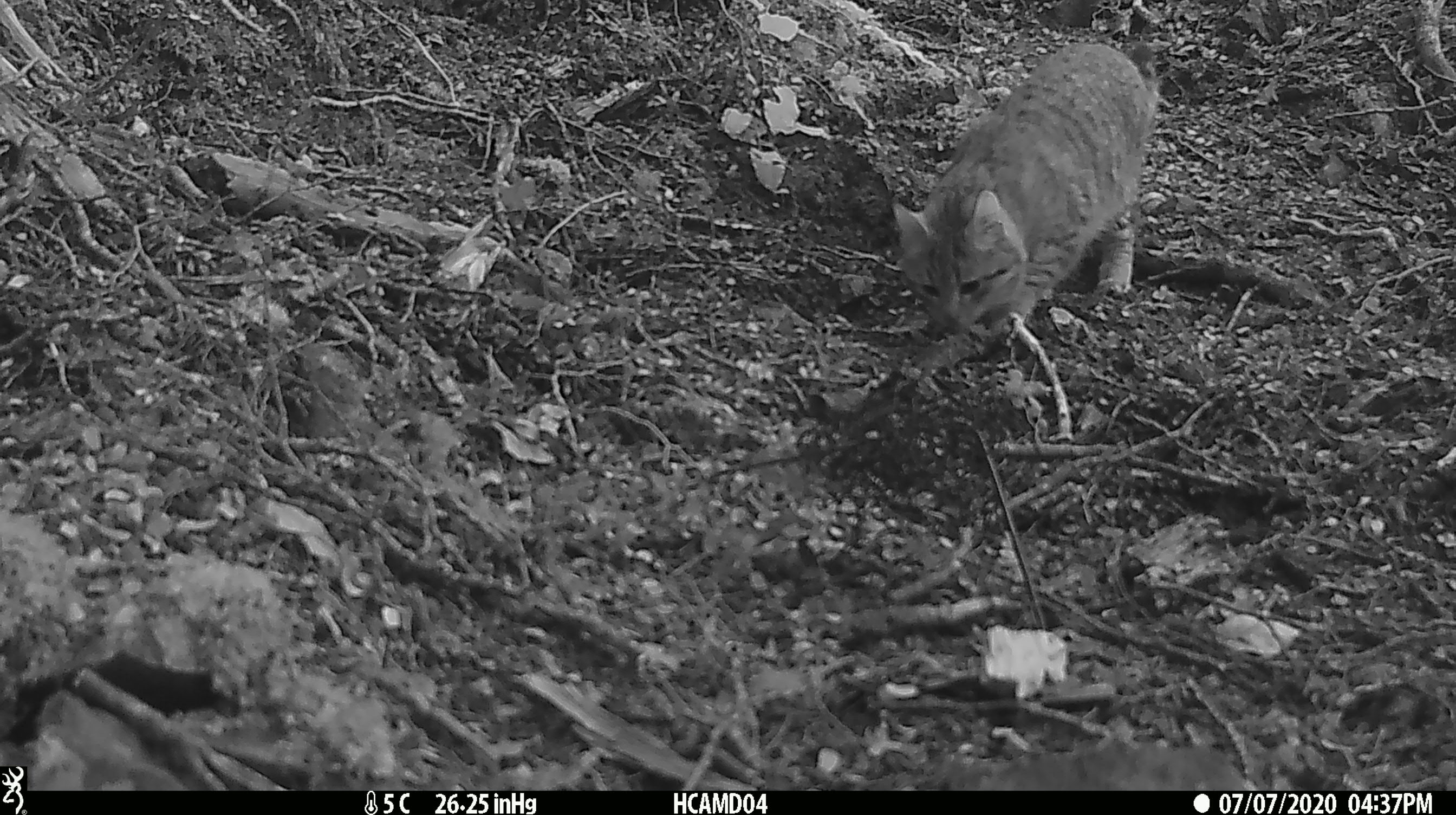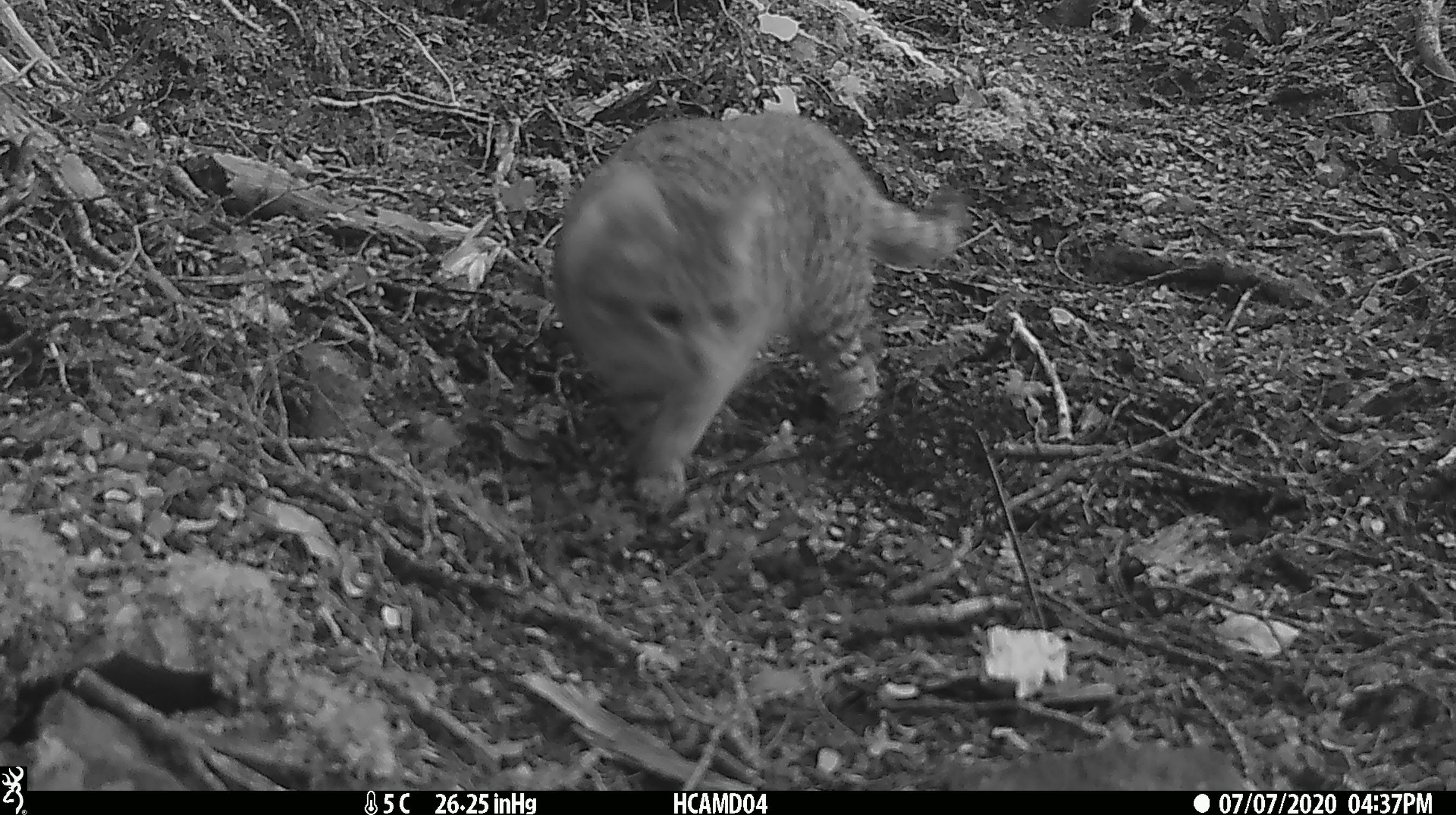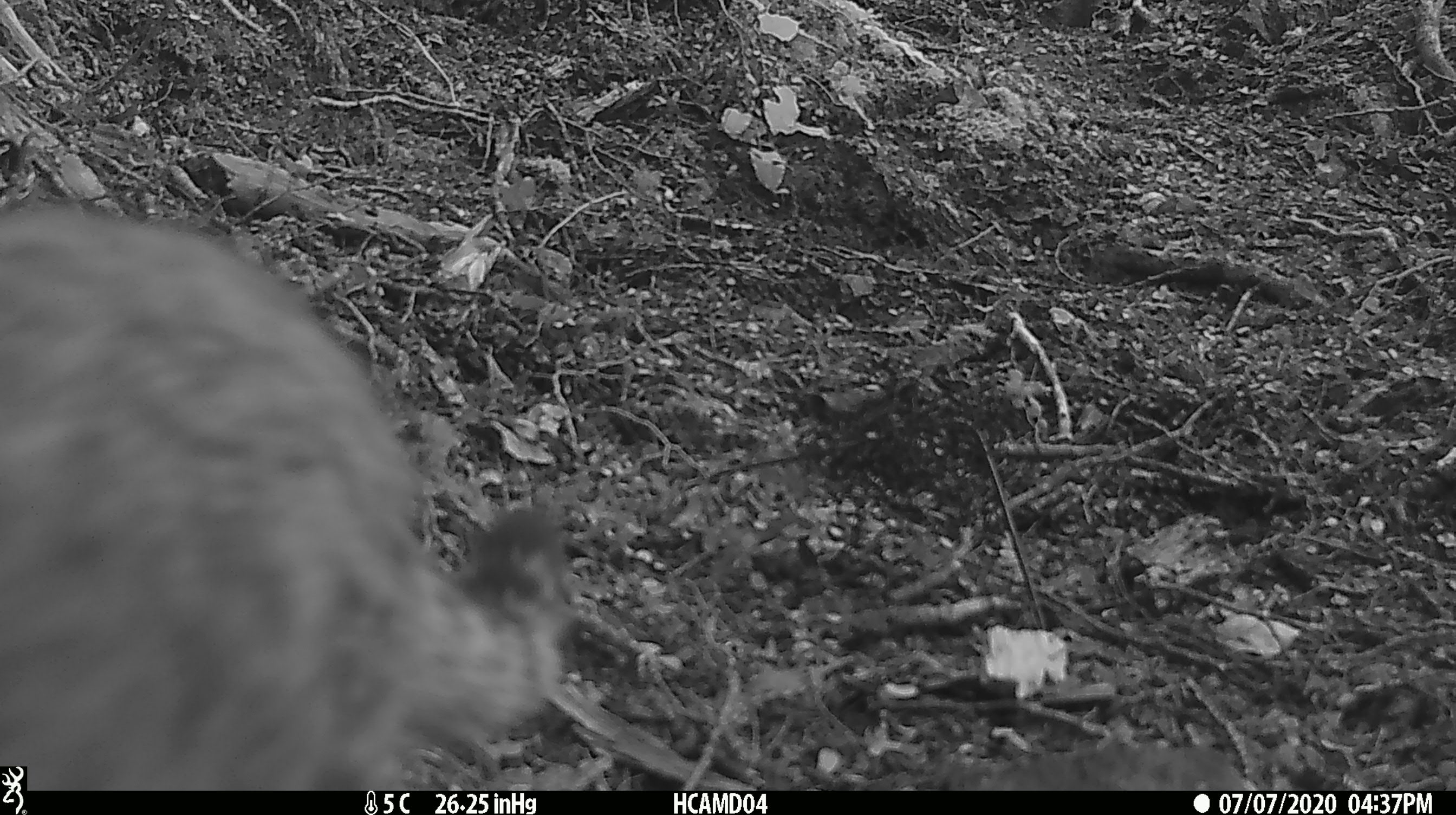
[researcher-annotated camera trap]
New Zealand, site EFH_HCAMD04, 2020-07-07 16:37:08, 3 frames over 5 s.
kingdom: Animalia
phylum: Chordata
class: Mammalia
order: Carnivora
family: Felidae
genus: Felis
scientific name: Felis catus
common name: domestic cat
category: cat